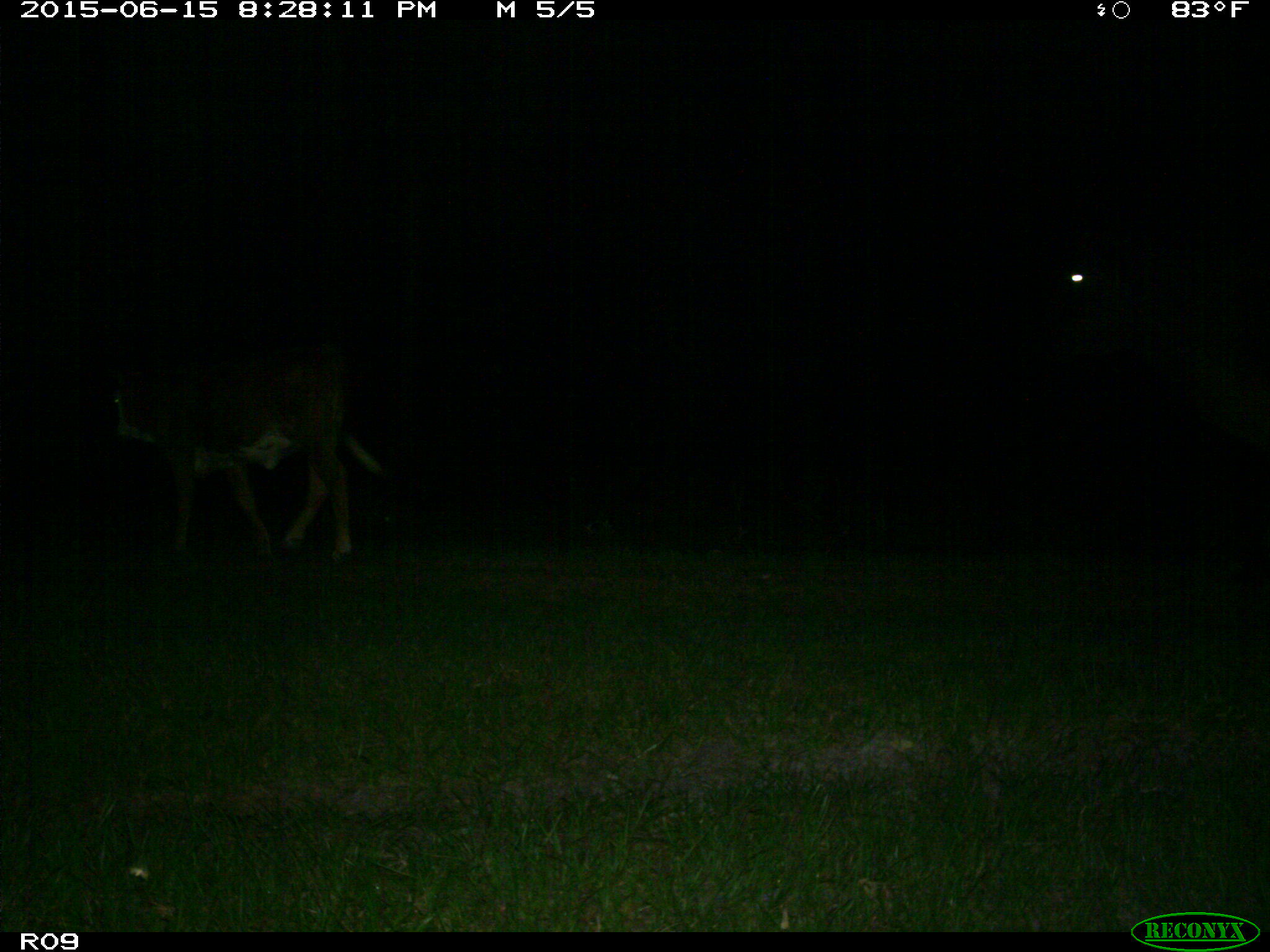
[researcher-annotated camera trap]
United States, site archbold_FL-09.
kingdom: Animalia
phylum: Chordata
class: Mammalia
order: Artiodactyla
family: Bovidae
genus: Bos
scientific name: Bos taurus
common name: domestic cow